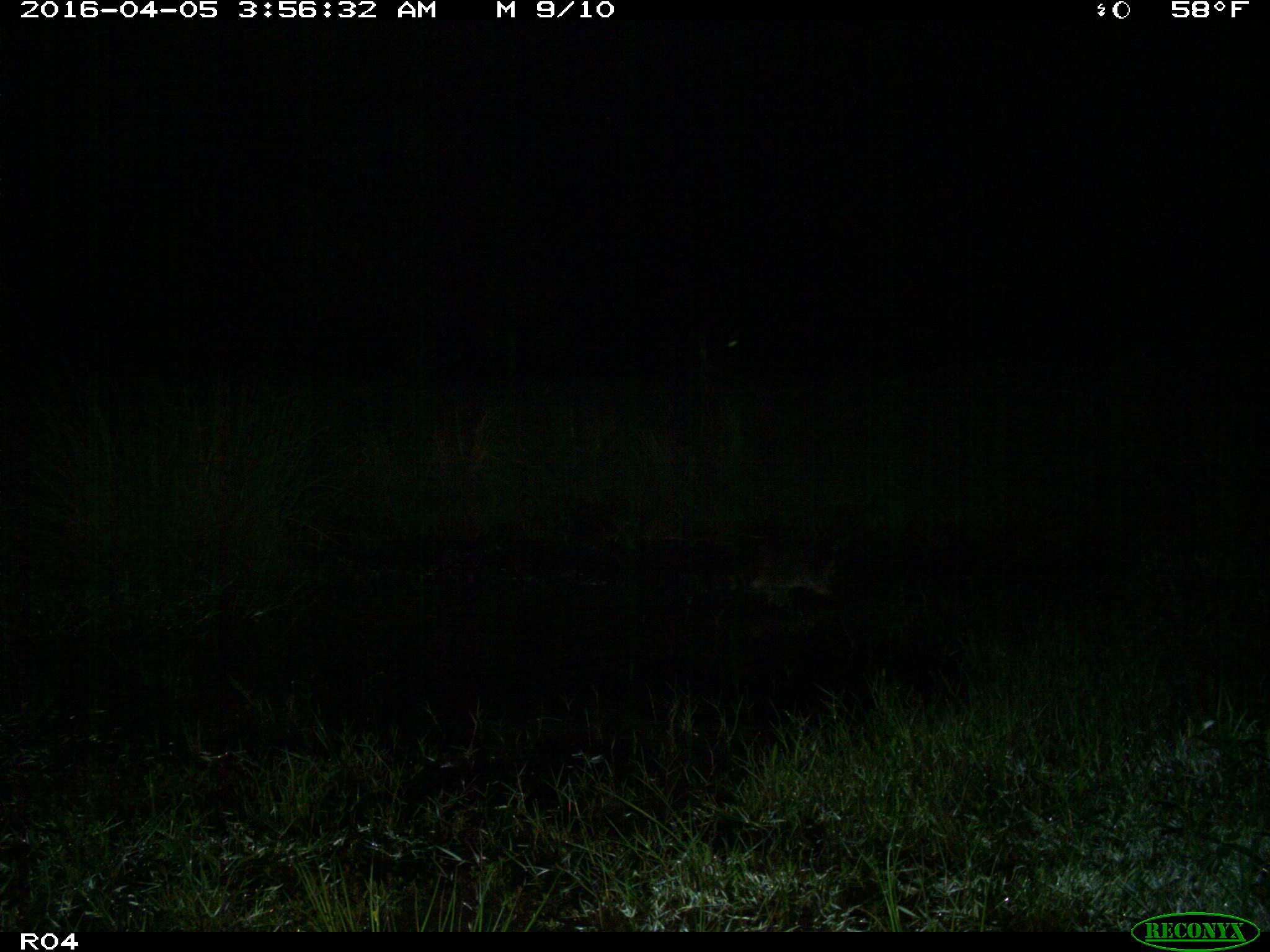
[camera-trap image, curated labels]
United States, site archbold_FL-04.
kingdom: Animalia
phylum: Chordata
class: Mammalia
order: Carnivora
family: Procyonidae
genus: Procyon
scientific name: Procyon lotor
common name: common raccoon